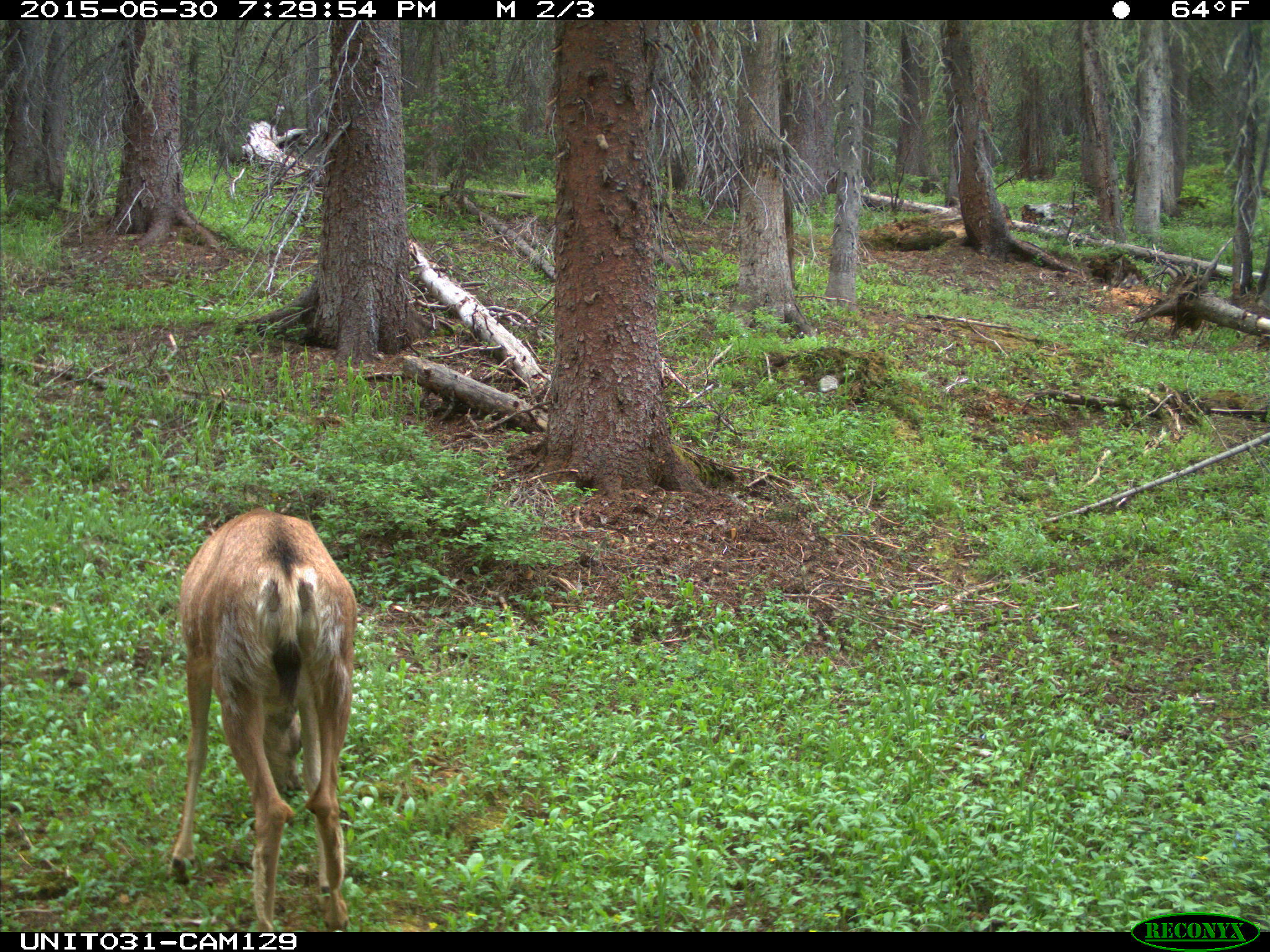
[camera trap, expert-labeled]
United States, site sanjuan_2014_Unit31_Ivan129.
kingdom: Animalia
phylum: Chordata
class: Mammalia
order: Artiodactyla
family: Cervidae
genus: Odocoileus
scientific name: Odocoileus hemionus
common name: mule deer